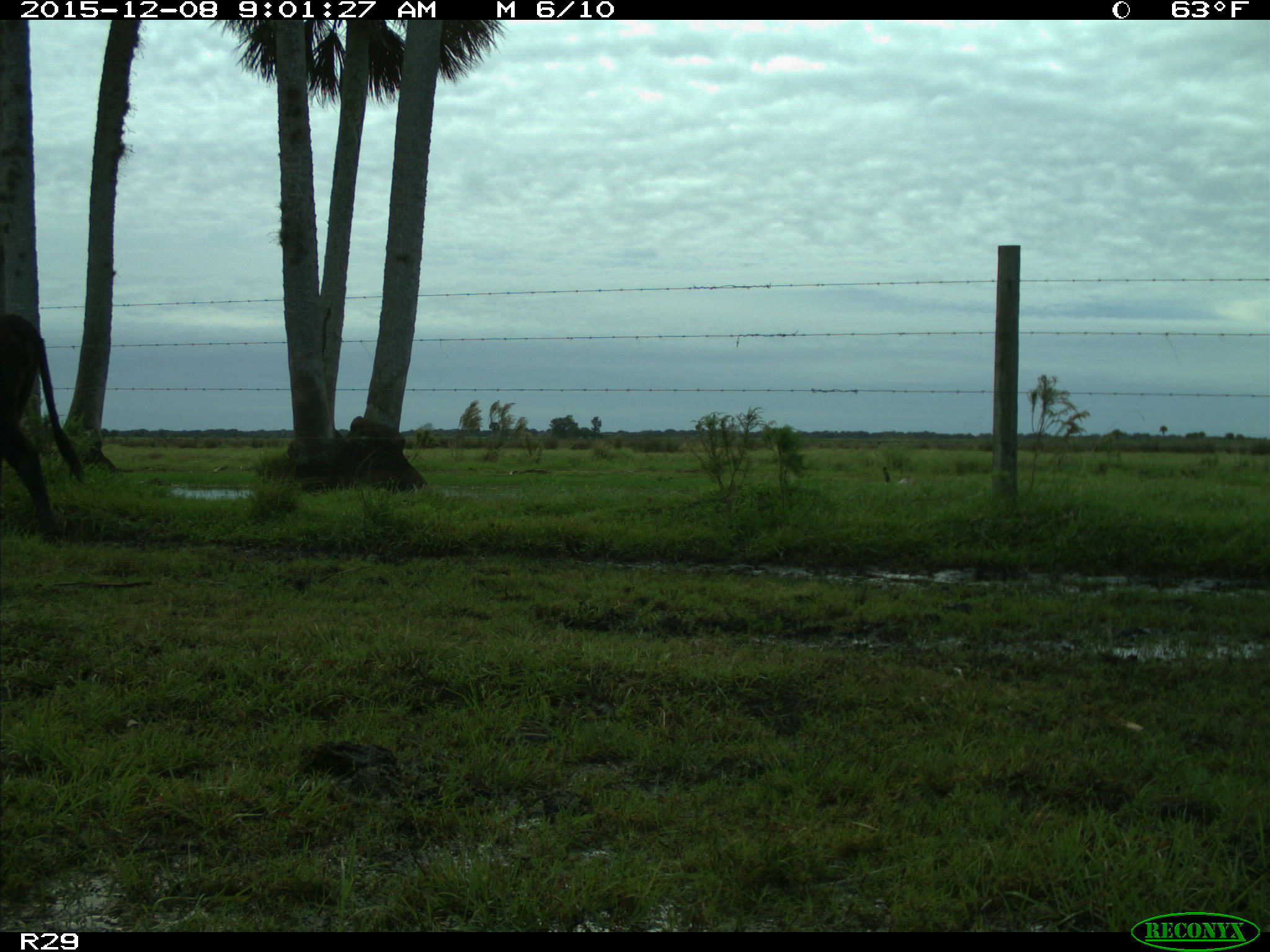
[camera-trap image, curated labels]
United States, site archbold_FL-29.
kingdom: Animalia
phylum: Chordata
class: Mammalia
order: Artiodactyla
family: Bovidae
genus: Bos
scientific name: Bos taurus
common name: domestic cow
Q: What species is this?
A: Bos taurus (domestic cow).